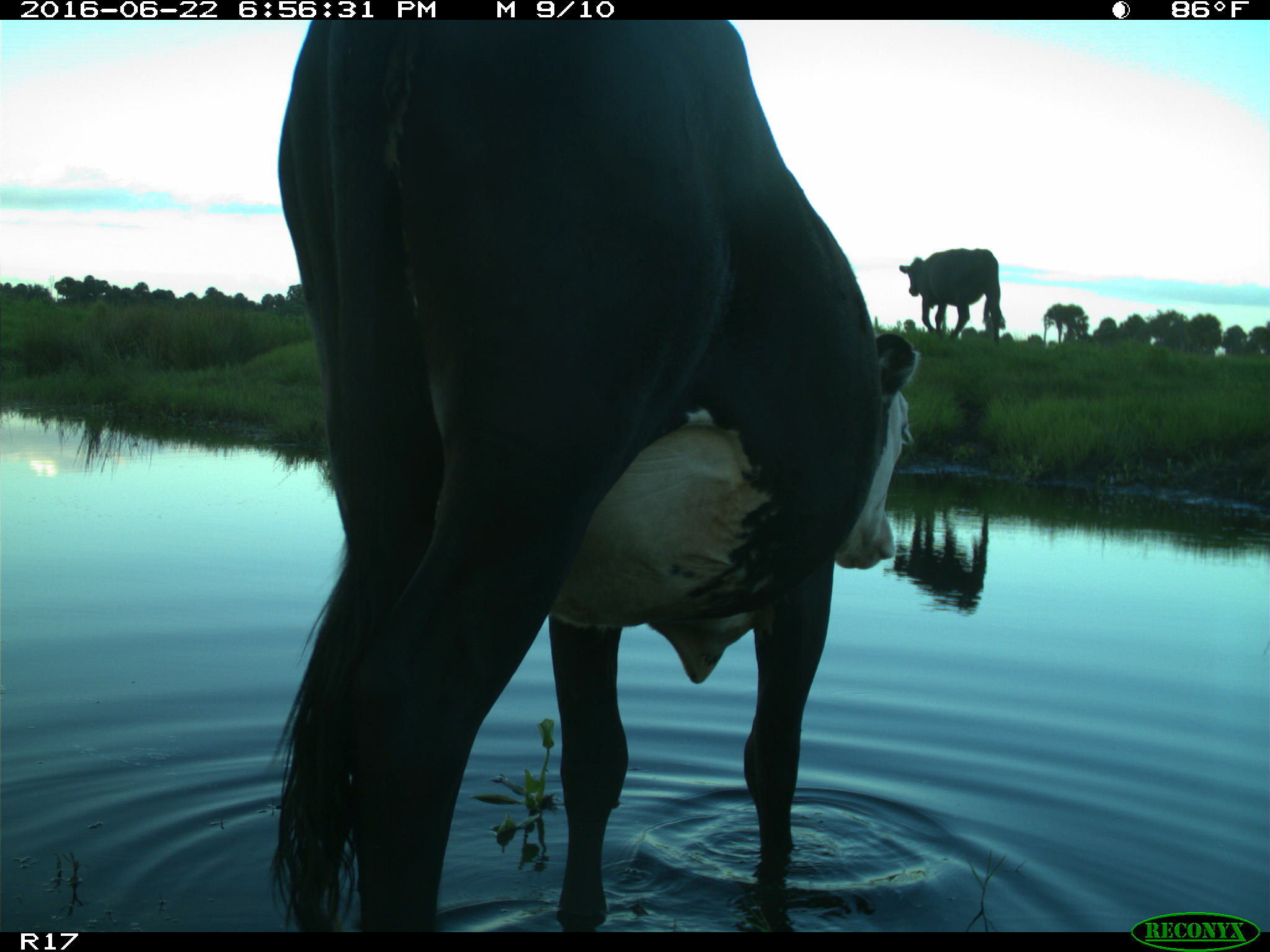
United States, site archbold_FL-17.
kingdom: Animalia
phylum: Chordata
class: Mammalia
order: Artiodactyla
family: Bovidae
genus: Bos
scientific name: Bos taurus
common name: domestic cow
Bos taurus (domestic cow).